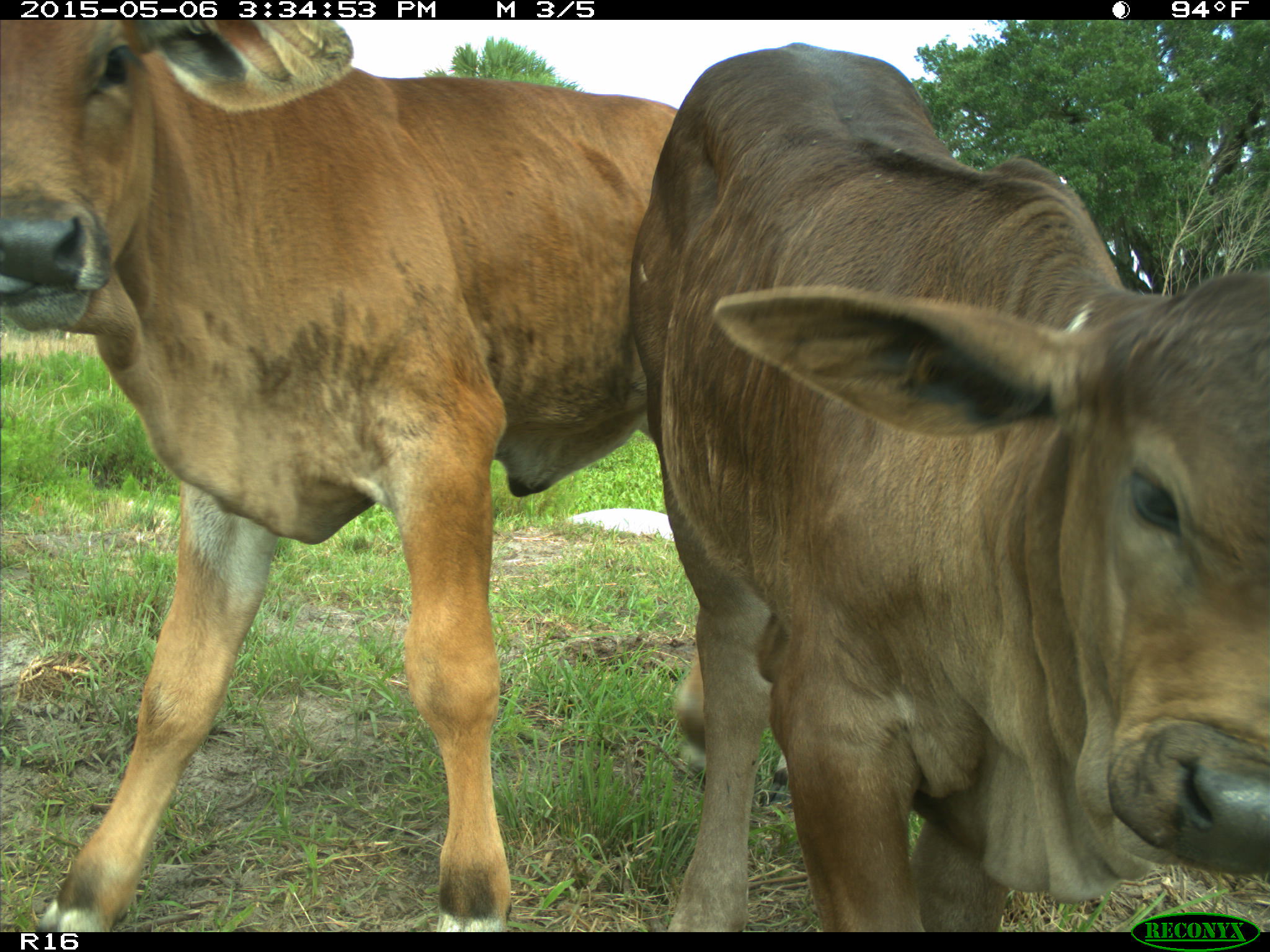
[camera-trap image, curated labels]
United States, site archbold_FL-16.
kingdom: Animalia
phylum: Chordata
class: Mammalia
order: Artiodactyla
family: Bovidae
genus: Bos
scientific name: Bos taurus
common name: domestic cow